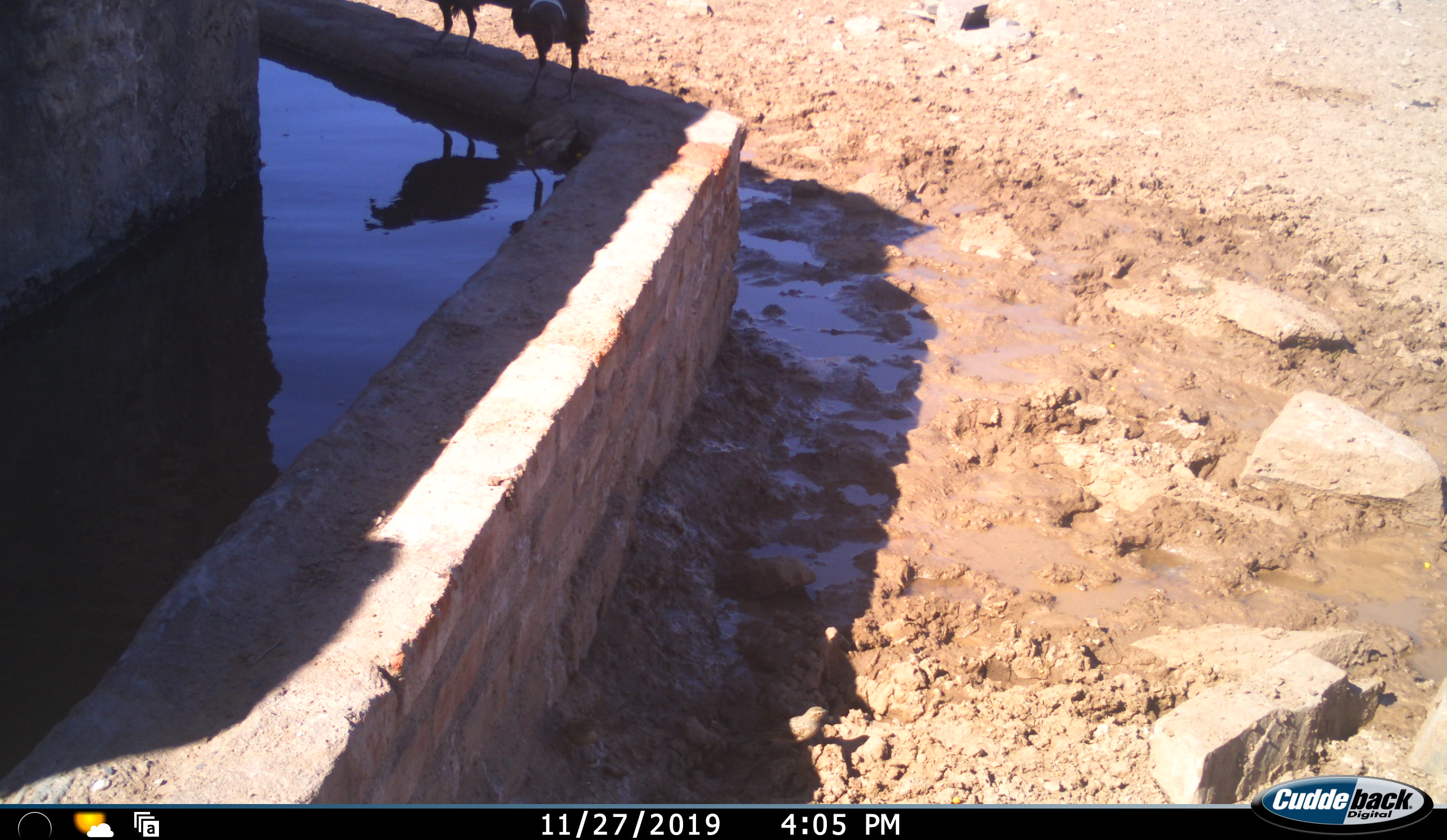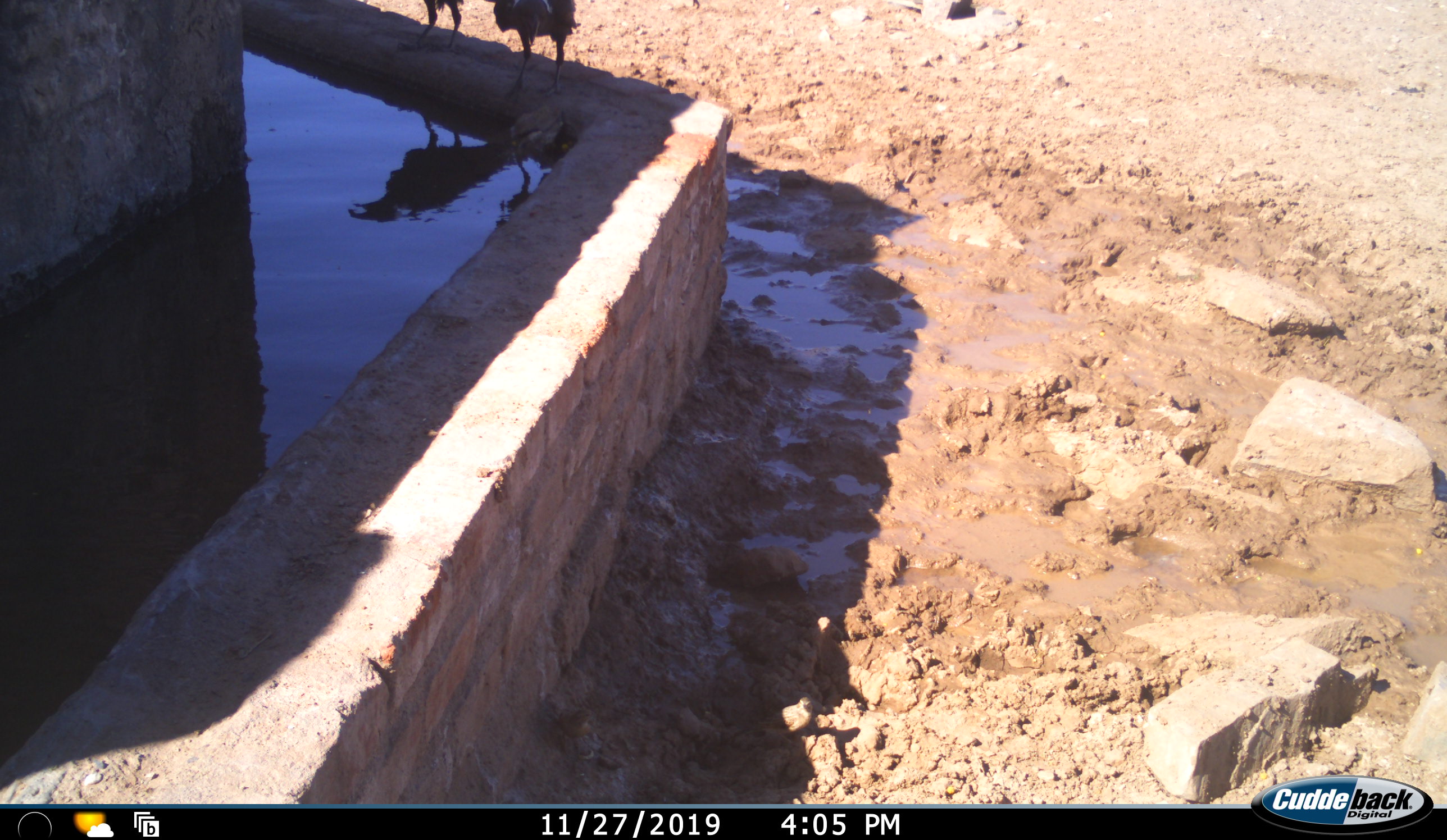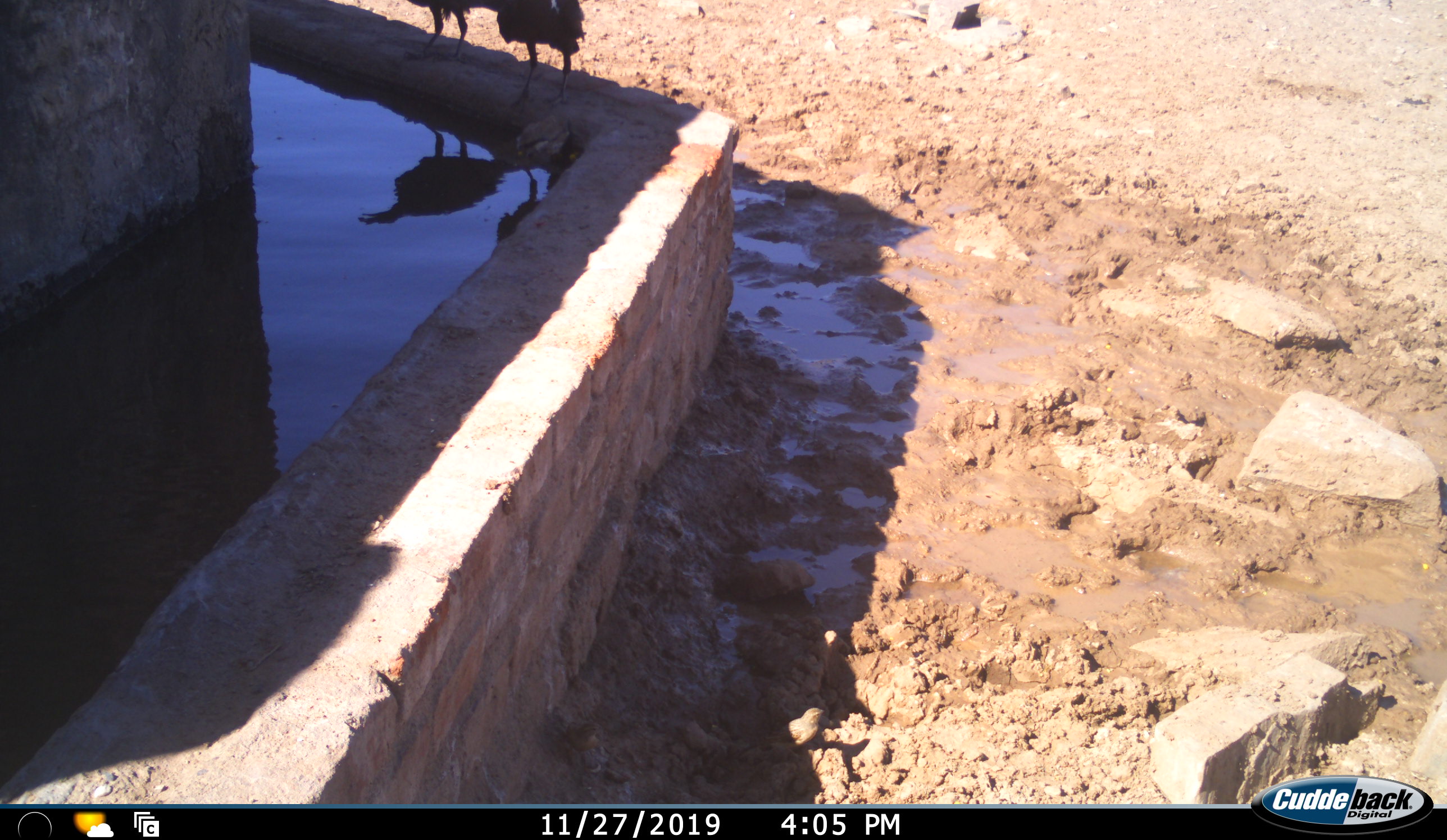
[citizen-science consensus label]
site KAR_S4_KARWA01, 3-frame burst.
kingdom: Animalia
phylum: Chordata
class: Aves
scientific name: Aves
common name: bird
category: birdother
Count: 2.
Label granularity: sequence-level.